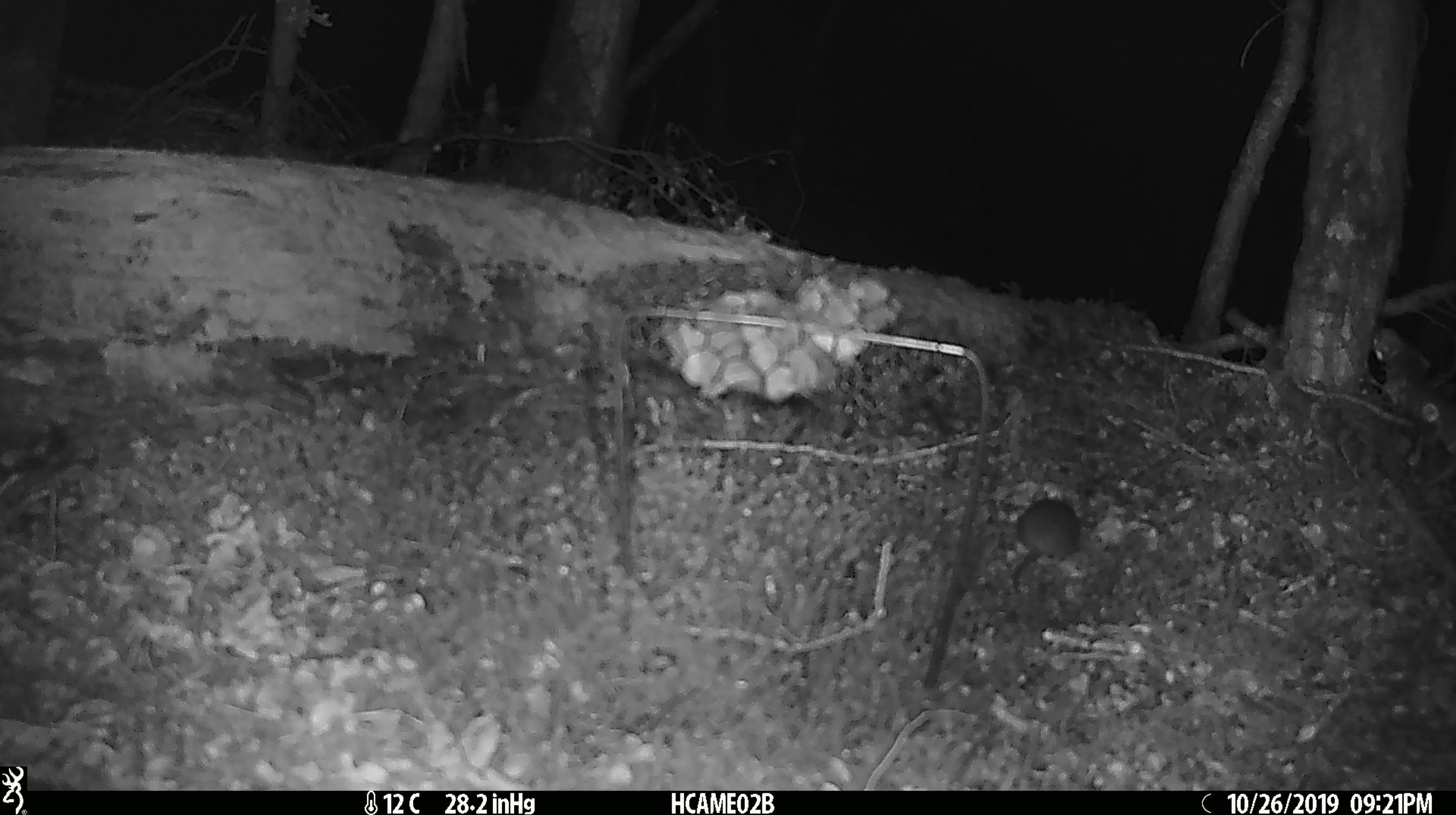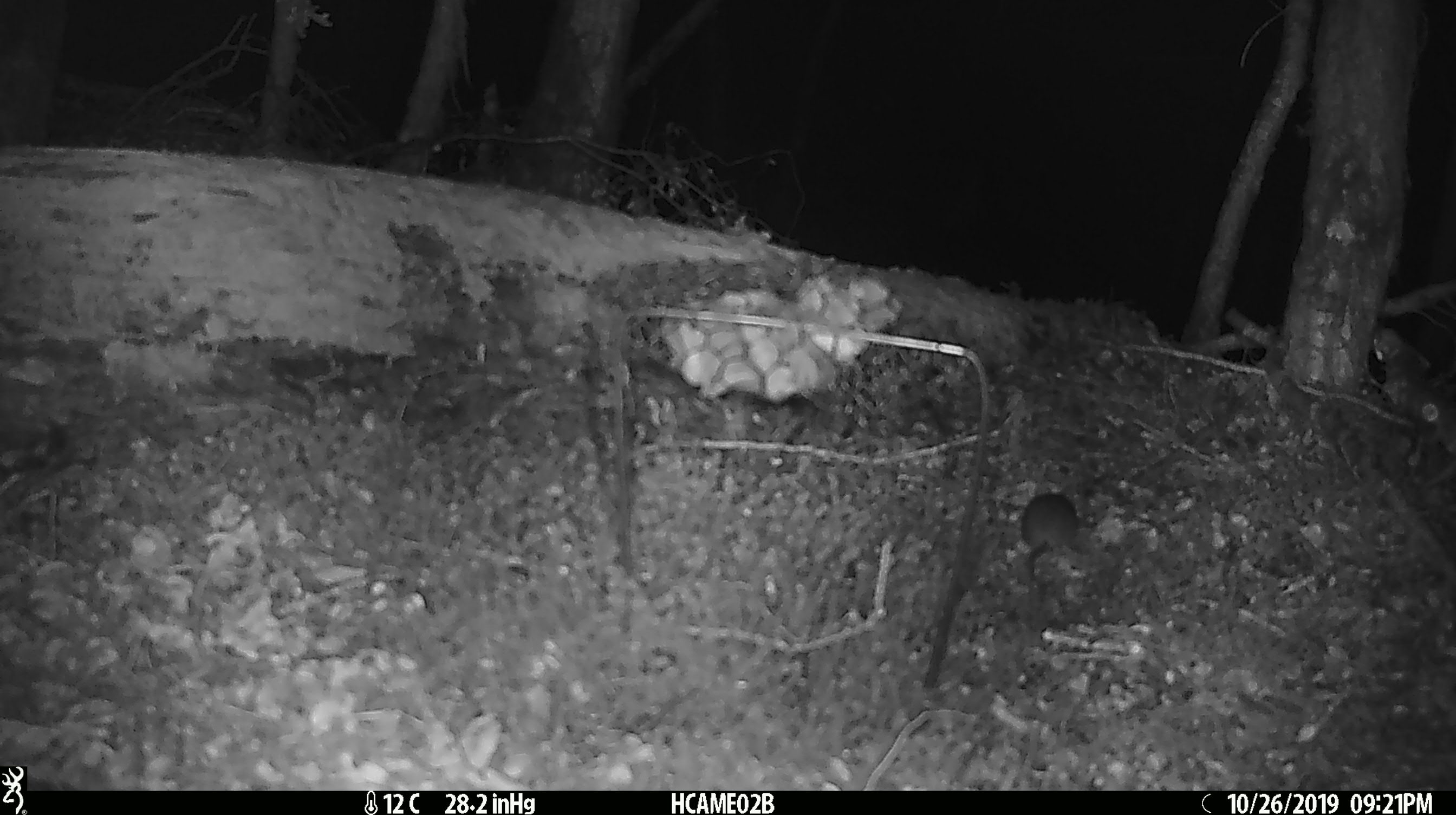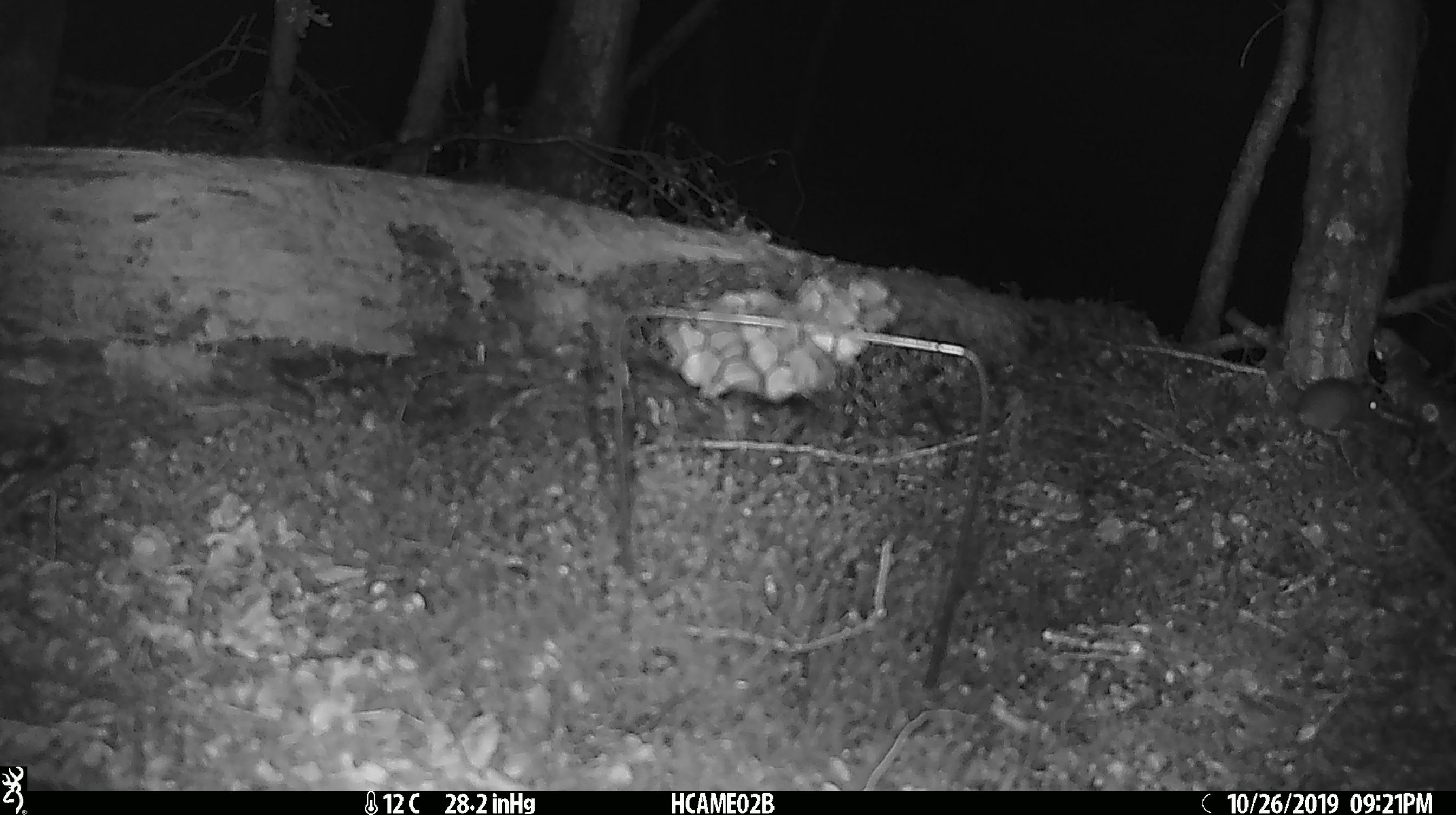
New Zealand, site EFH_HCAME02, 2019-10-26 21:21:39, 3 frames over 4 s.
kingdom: Animalia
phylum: Chordata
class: Mammalia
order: Rodentia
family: Muridae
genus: Mus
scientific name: Mus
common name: mouse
Mouse (Mus).